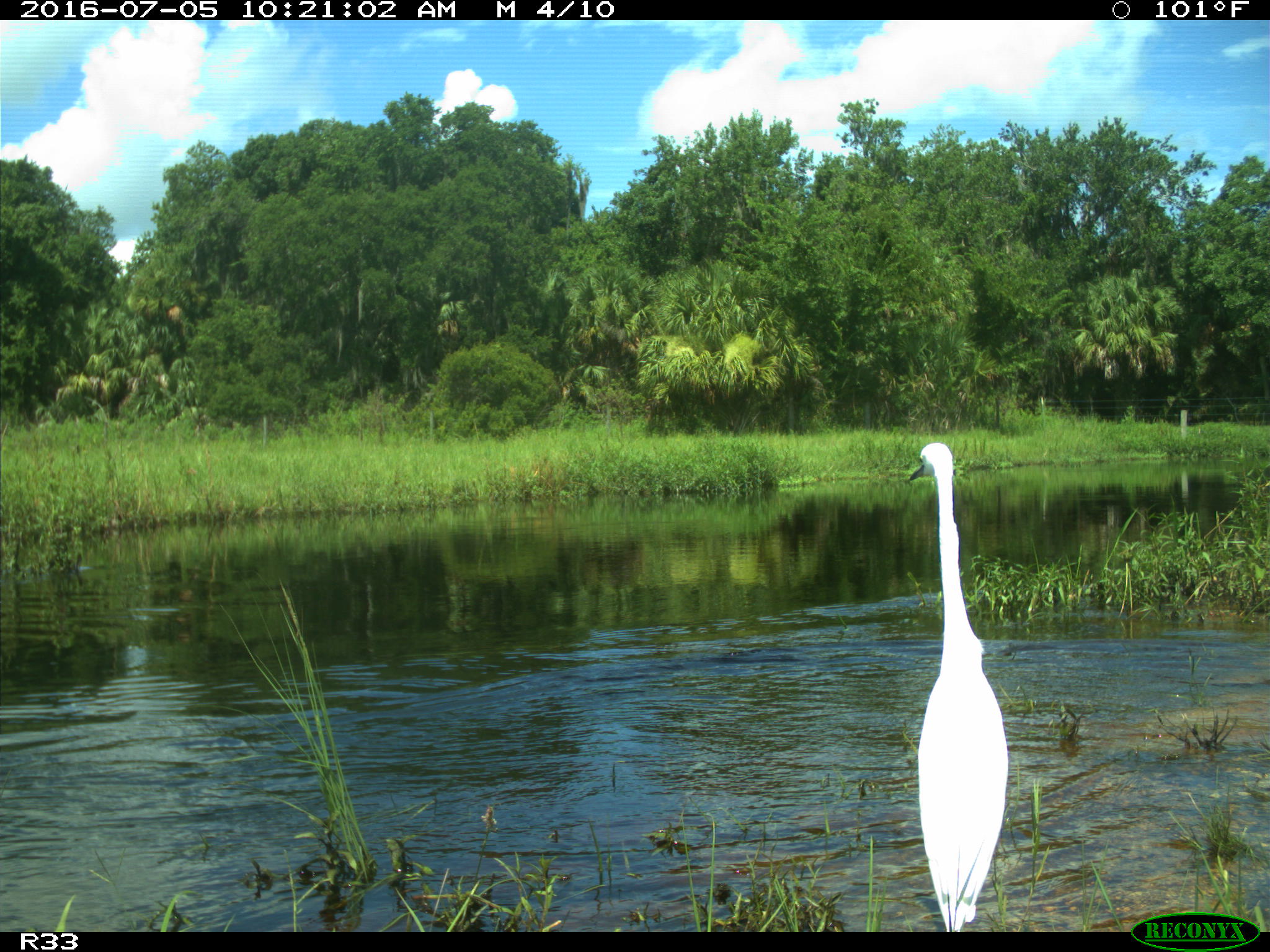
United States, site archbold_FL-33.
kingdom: Animalia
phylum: Chordata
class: Aves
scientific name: Aves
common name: birds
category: unidentified bird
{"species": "unidentified bird (birds) (Aves)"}